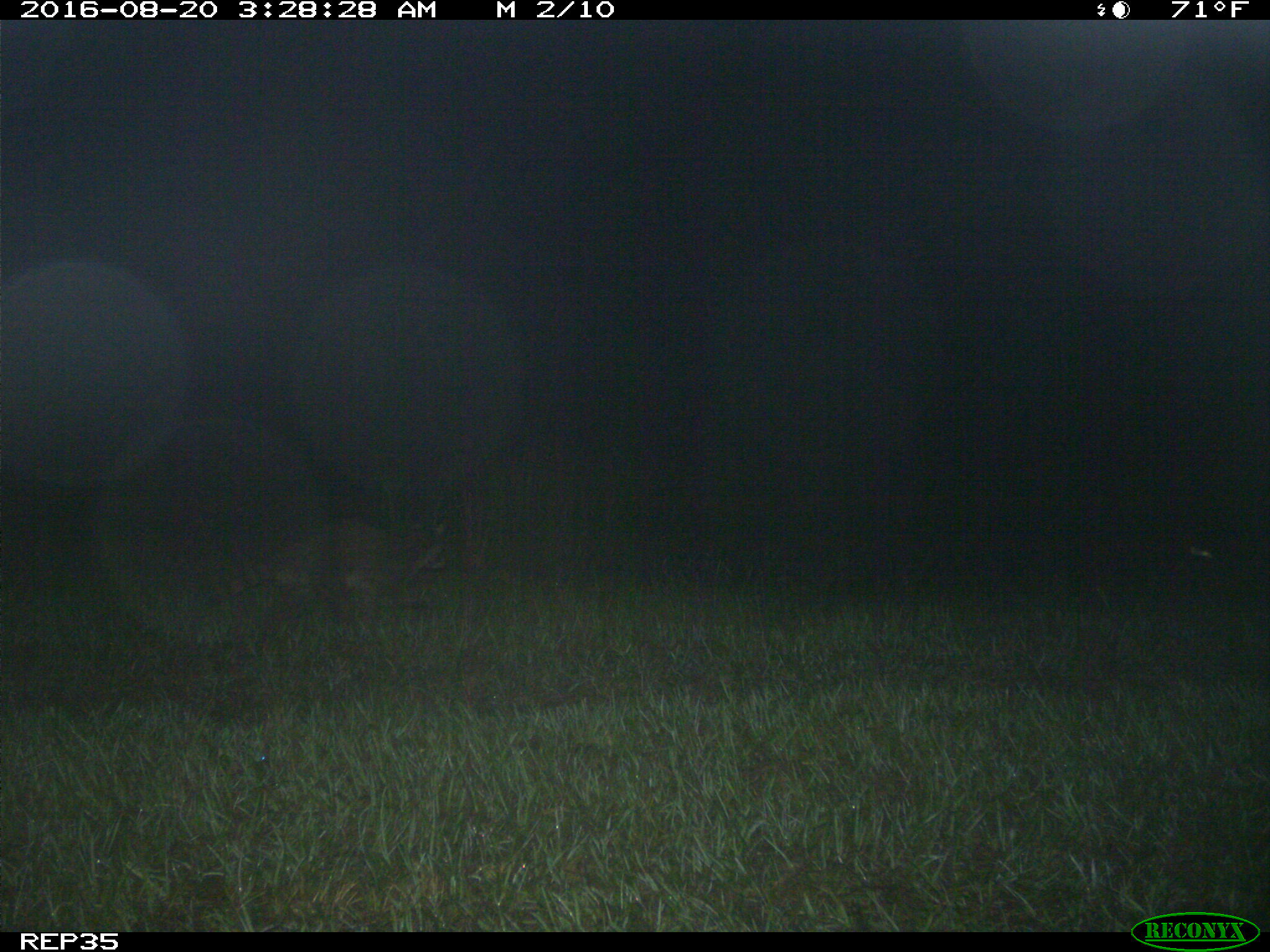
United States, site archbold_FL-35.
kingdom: Animalia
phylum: Chordata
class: Mammalia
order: Carnivora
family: Procyonidae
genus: Procyon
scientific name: Procyon lotor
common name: common raccoon